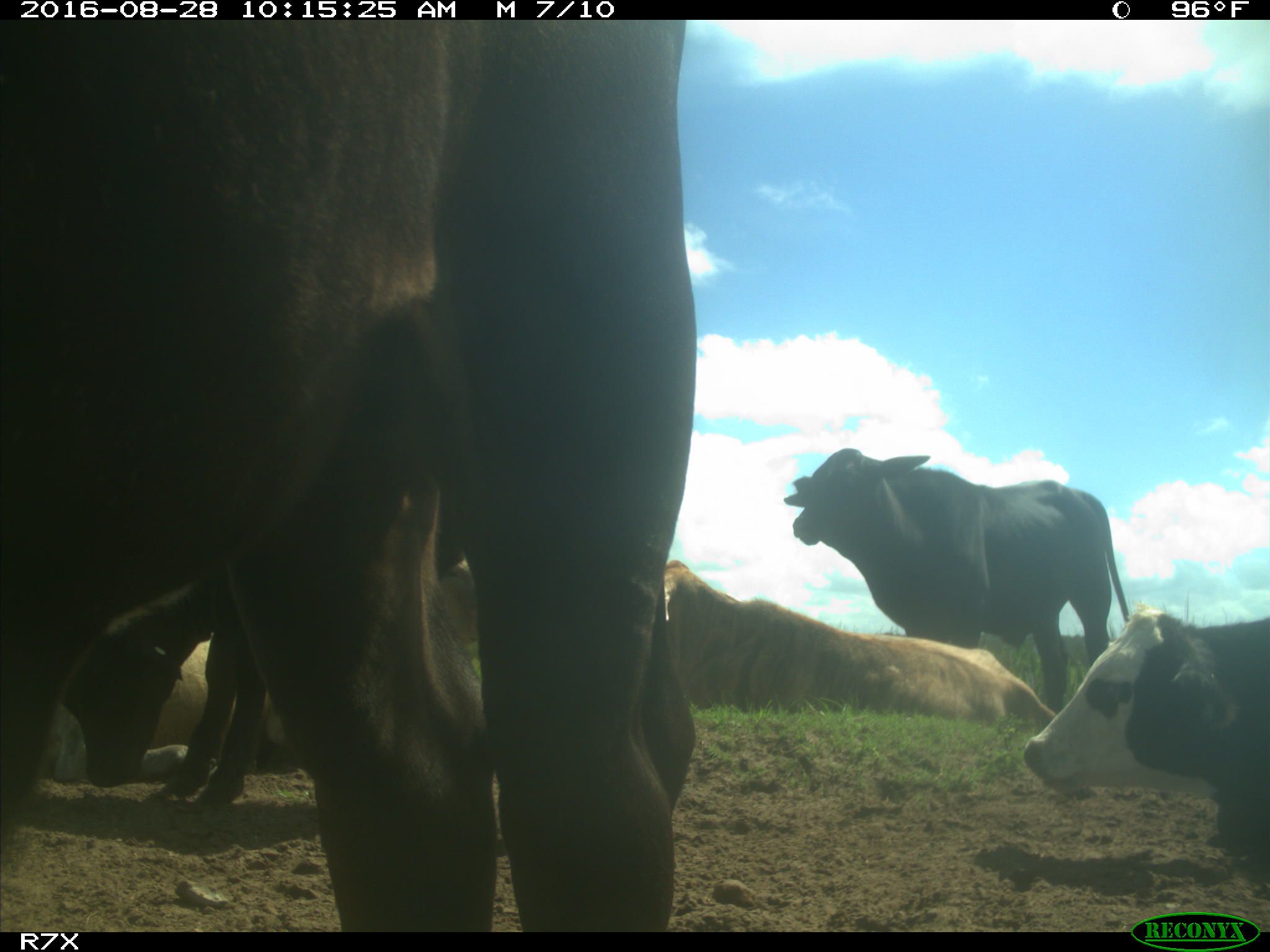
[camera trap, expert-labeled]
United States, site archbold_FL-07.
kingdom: Animalia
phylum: Chordata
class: Mammalia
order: Artiodactyla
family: Bovidae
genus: Bos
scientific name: Bos taurus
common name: domestic cow